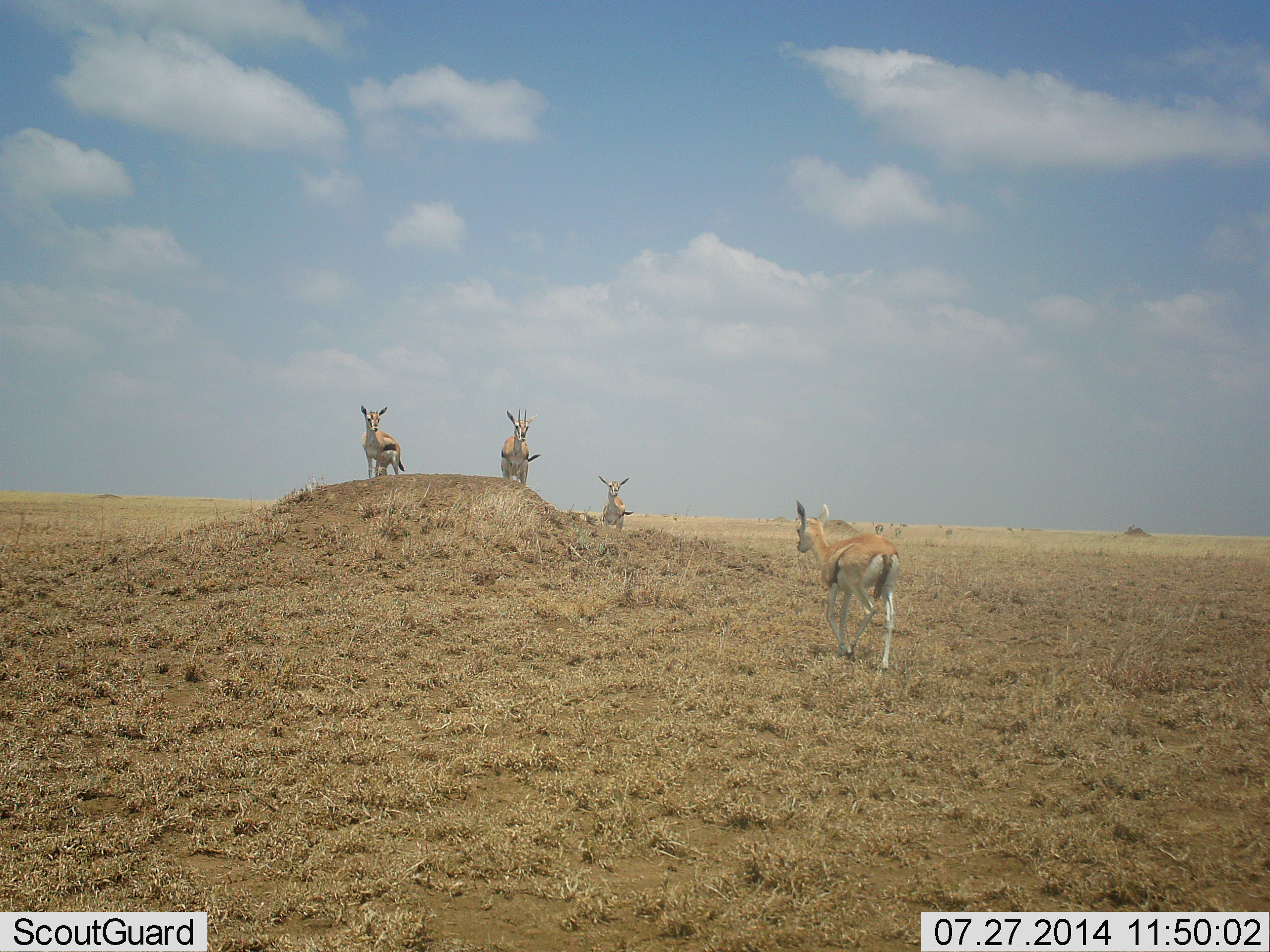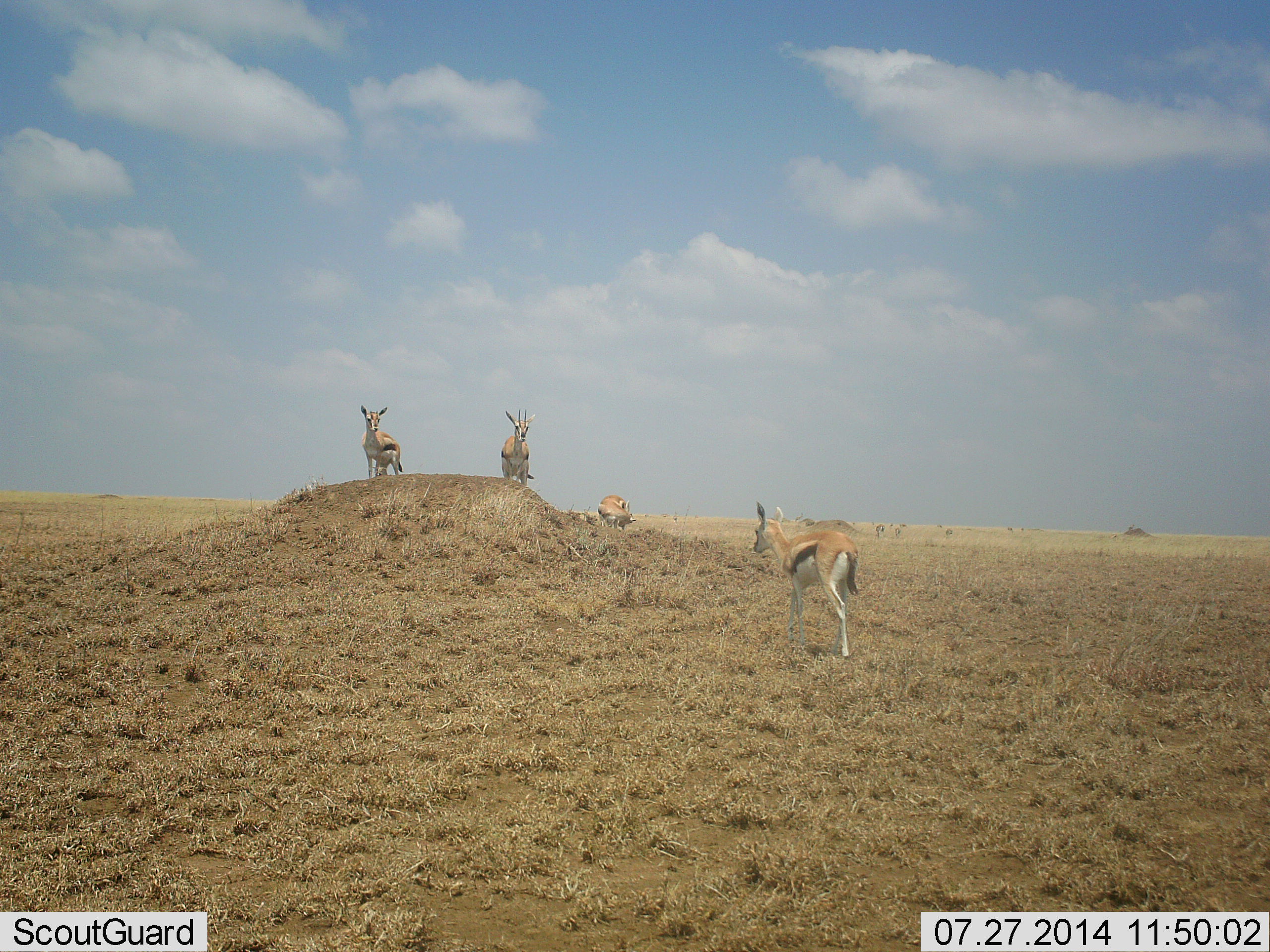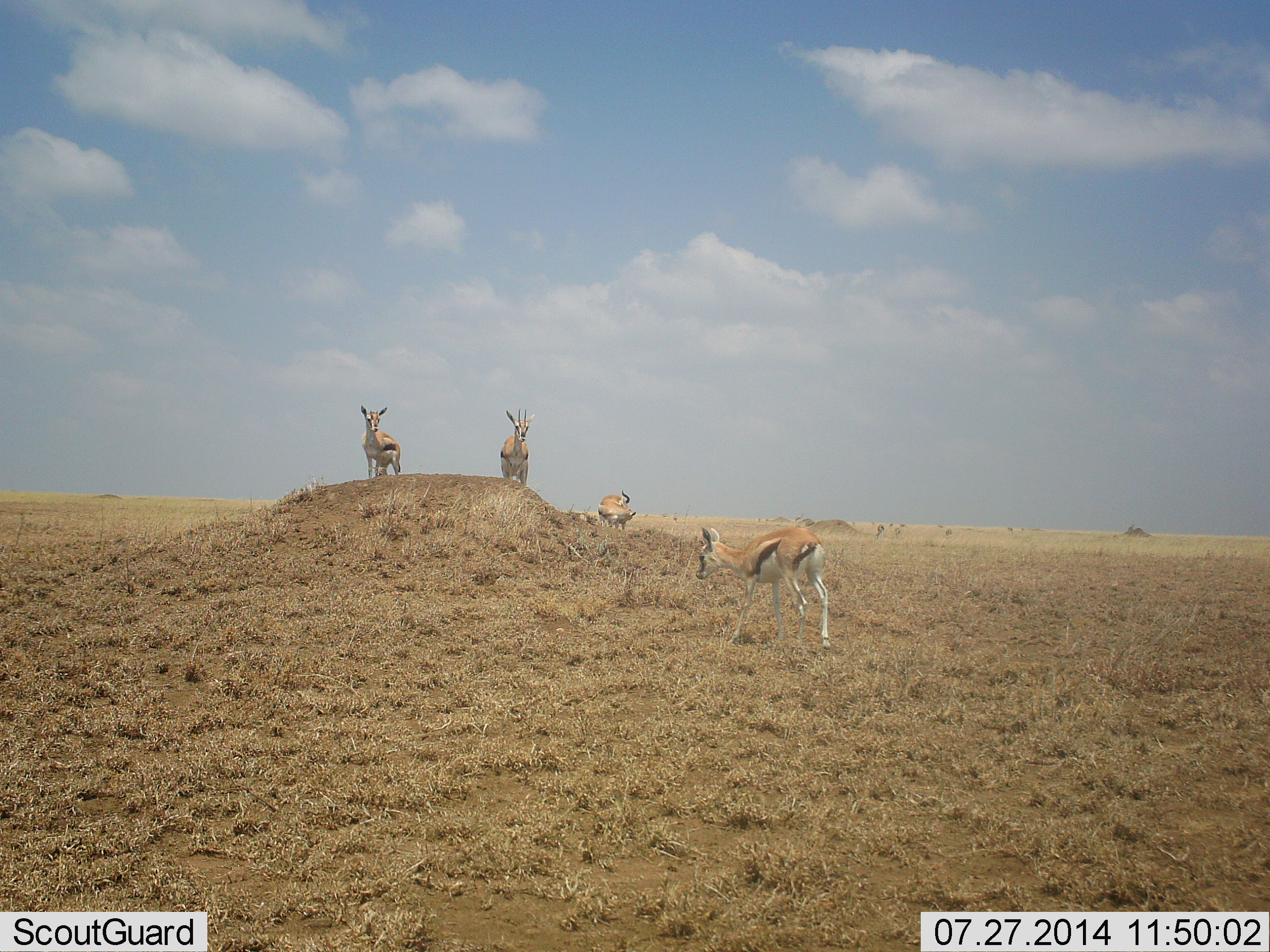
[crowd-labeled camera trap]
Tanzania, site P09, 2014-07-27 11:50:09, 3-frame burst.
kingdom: Animalia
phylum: Chordata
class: Mammalia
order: Artiodactyla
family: Bovidae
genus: Eudorcas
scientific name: Eudorcas thomsonii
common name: thomson's gazelle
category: gazellethomsons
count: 4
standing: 100%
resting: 10%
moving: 50%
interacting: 0%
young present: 0%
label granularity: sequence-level